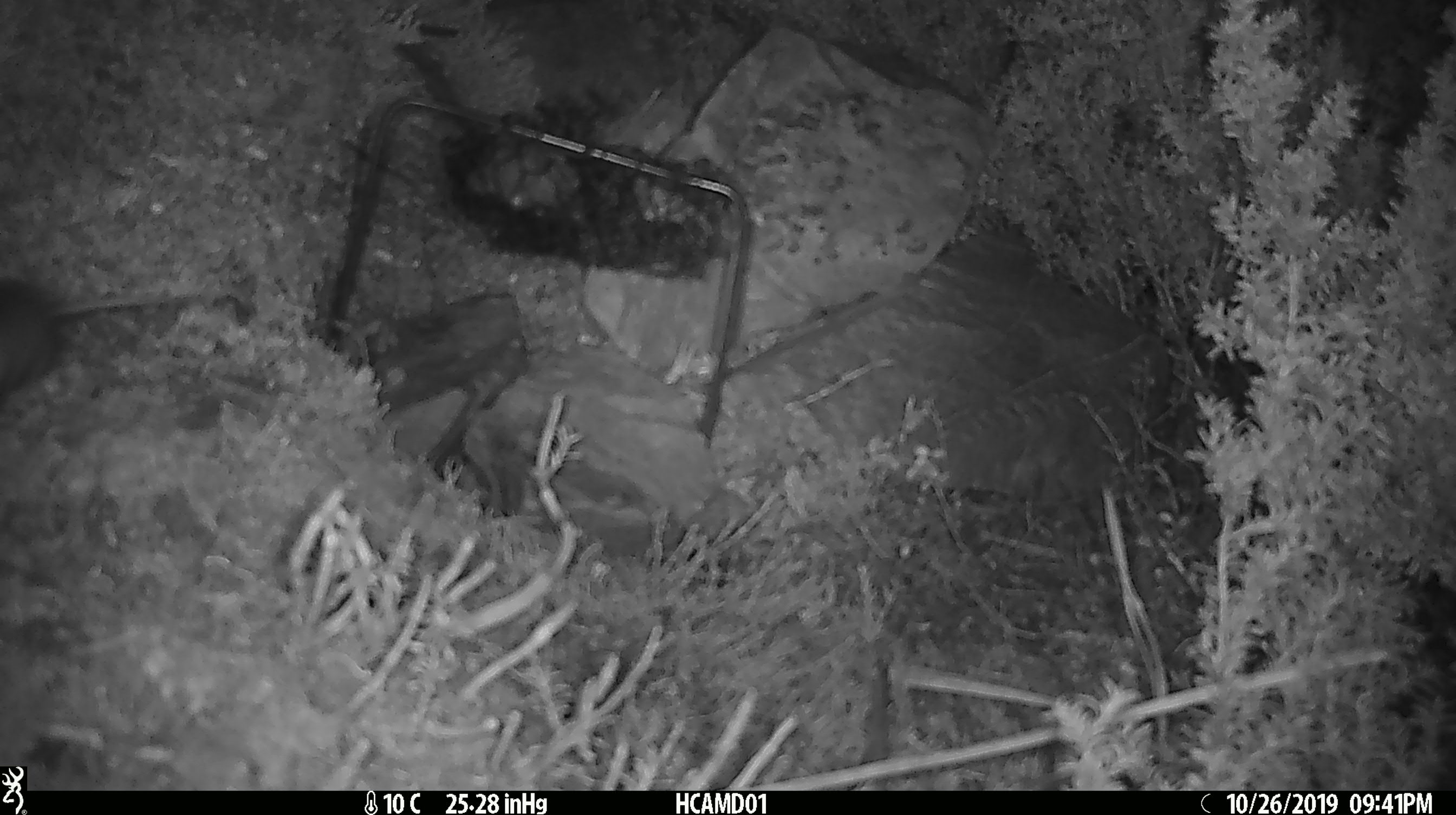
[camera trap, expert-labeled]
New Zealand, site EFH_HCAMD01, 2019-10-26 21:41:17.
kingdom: Animalia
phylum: Chordata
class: Mammalia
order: Rodentia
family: Muridae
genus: Mus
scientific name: Mus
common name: mouse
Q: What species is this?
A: Mouse (Mus).